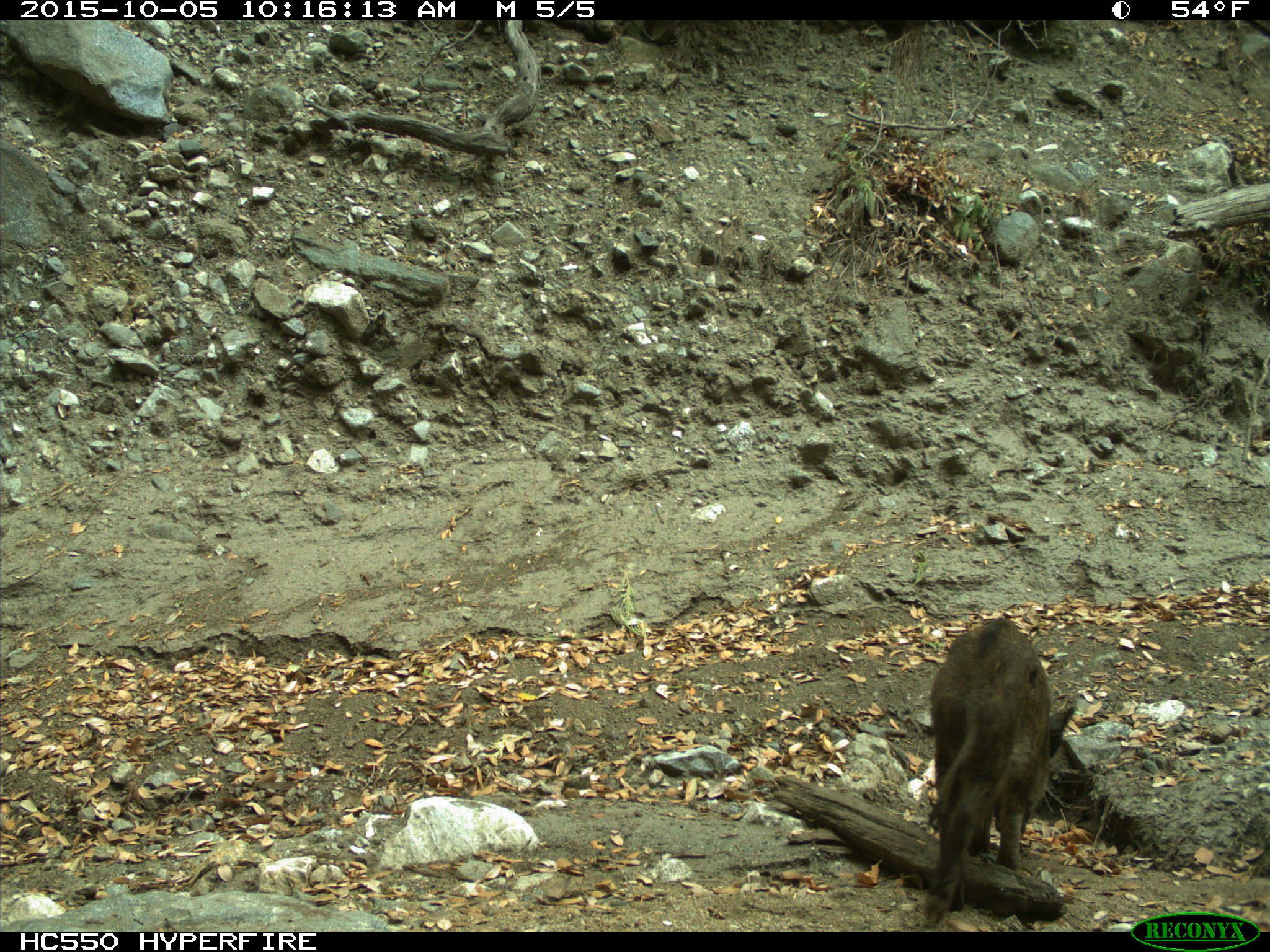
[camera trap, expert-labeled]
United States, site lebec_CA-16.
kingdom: Animalia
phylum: Chordata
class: Mammalia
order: Artiodactyla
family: Suidae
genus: Sus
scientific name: Sus scrofa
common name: wild boar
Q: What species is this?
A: Sus scrofa (wild boar).